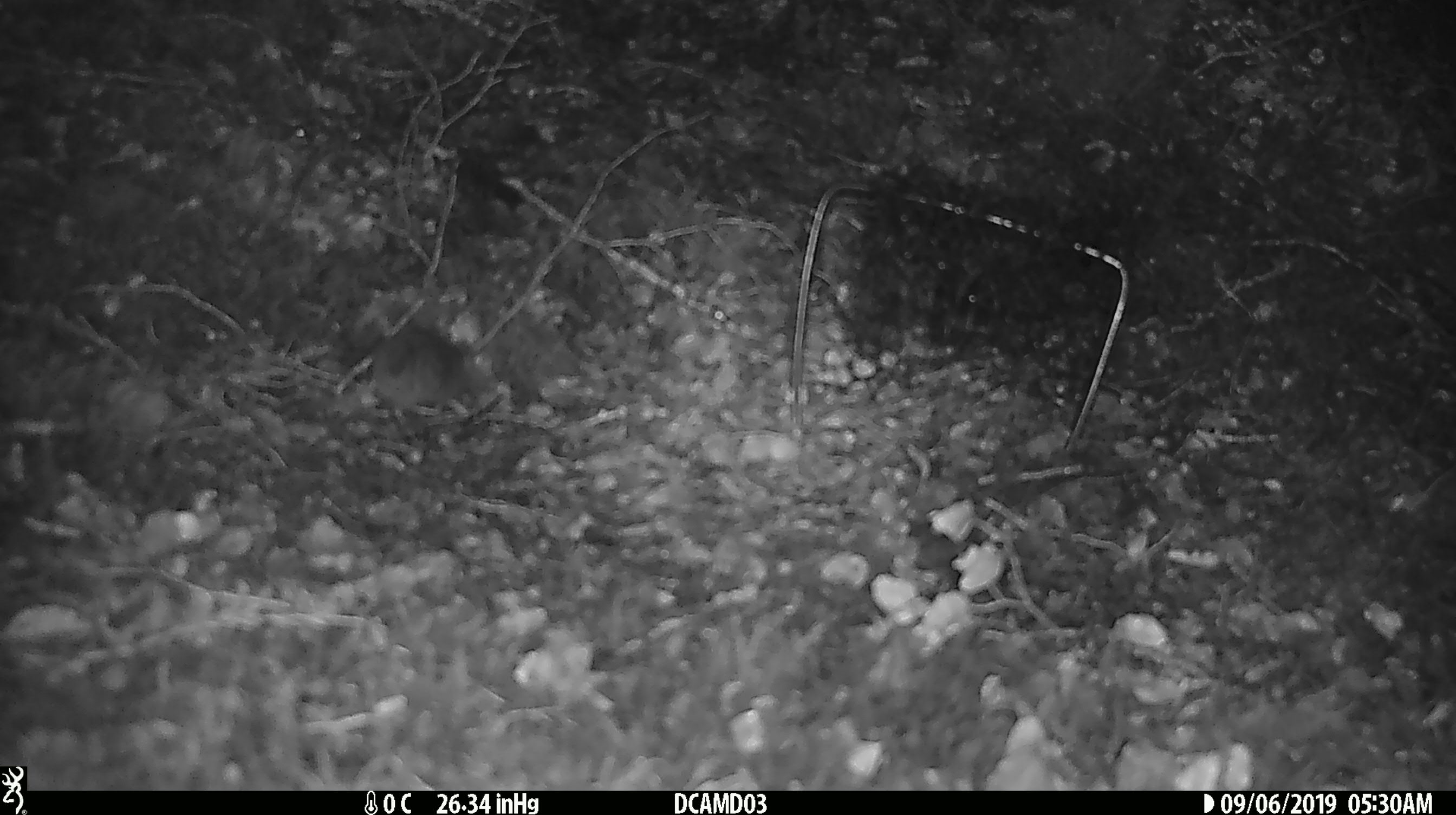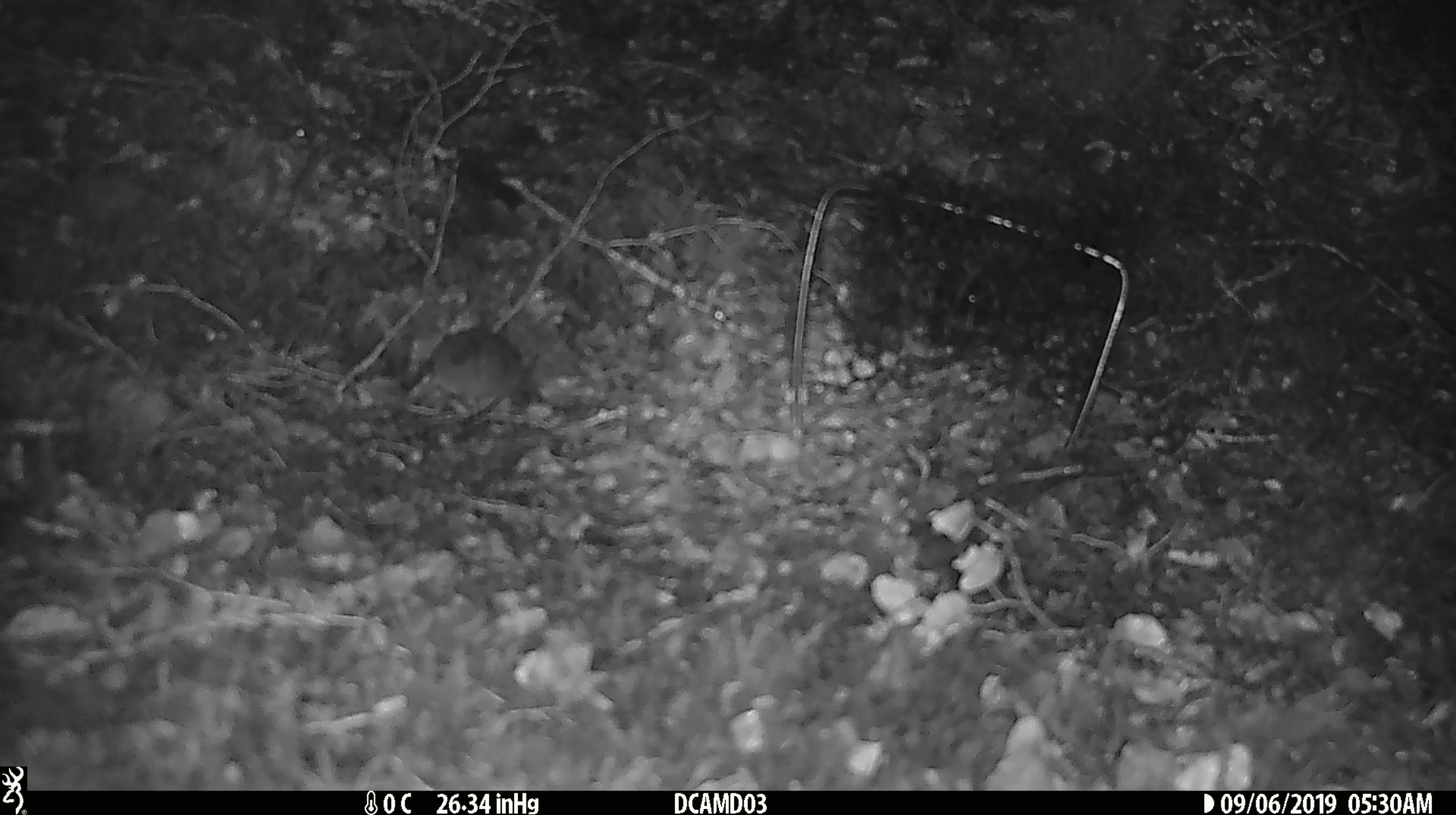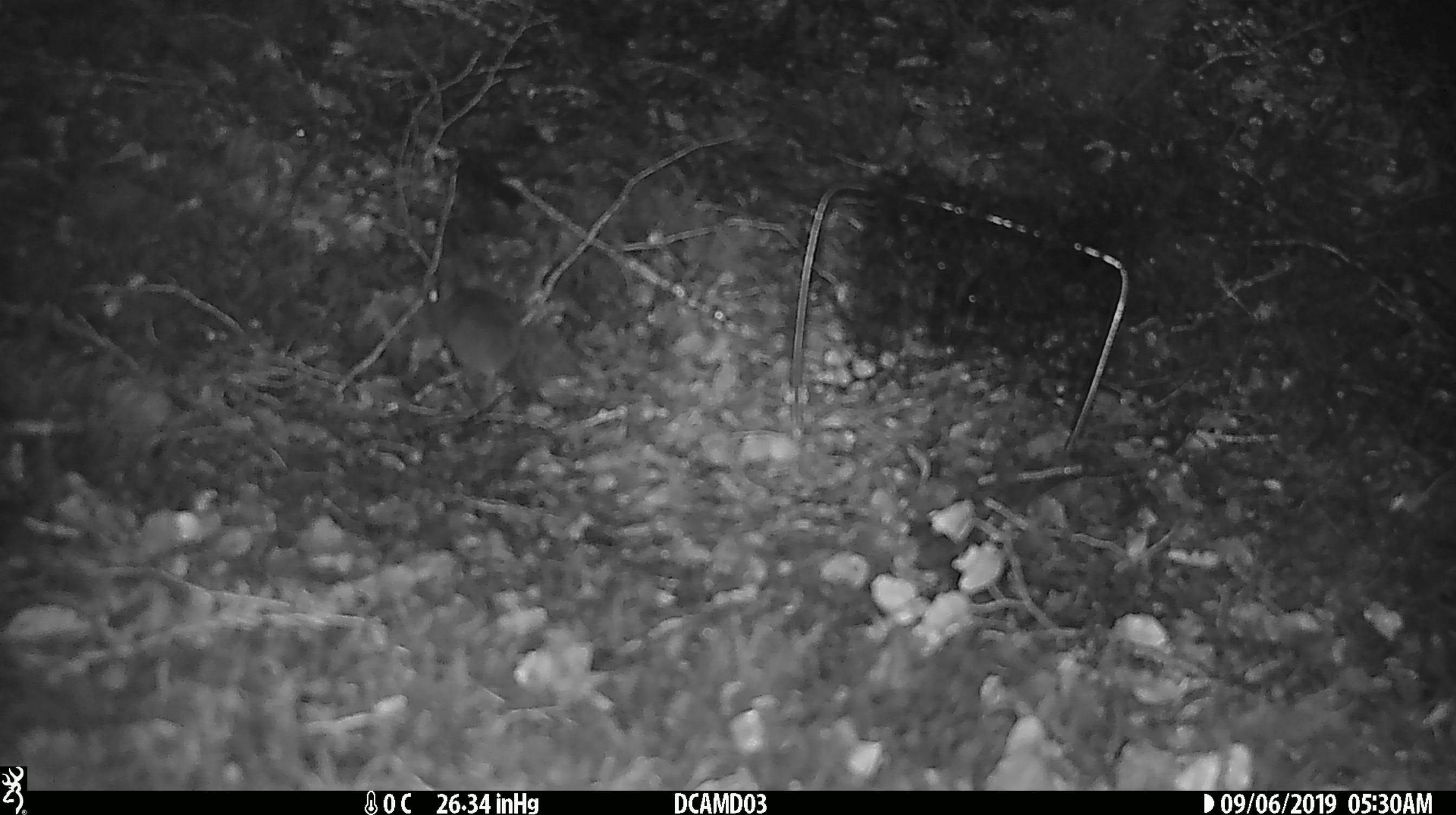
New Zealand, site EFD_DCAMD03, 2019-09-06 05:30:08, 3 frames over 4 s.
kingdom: Animalia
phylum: Chordata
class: Mammalia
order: Rodentia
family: Muridae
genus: Mus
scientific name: Mus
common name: mouse